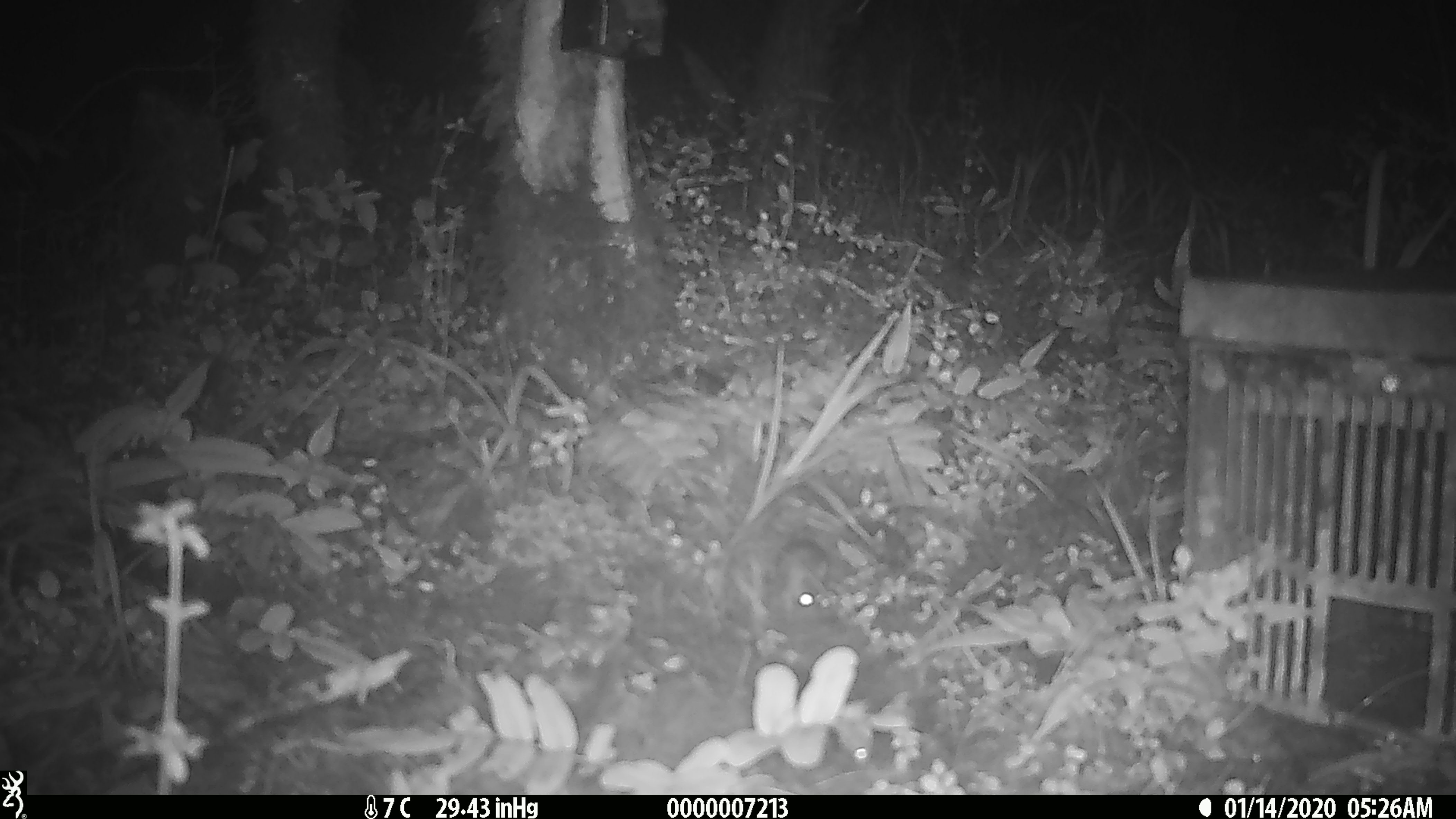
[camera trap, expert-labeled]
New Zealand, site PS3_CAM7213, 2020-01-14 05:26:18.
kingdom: Animalia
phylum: Chordata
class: Mammalia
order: Rodentia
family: Muridae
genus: Mus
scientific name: Mus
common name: mouse